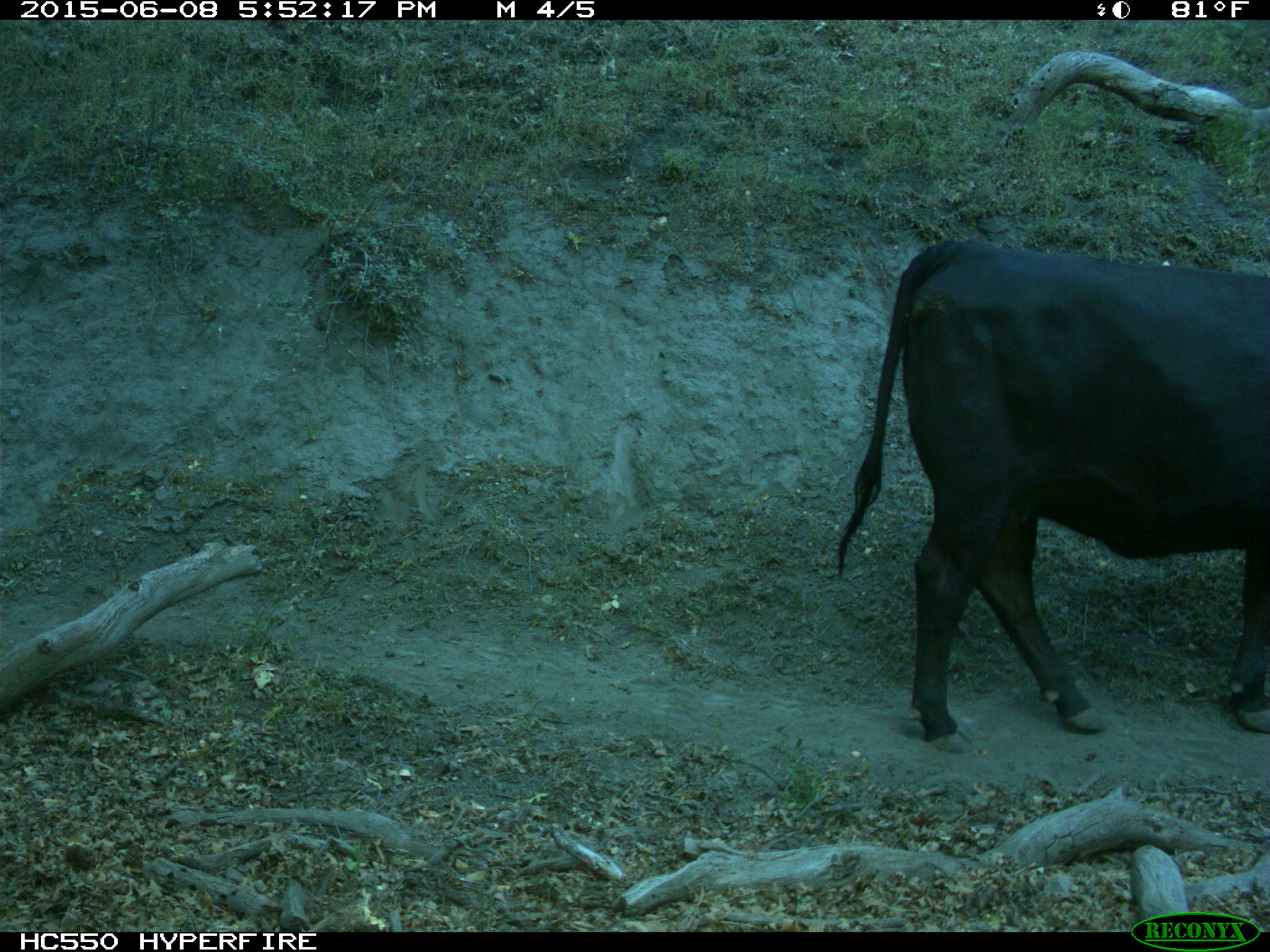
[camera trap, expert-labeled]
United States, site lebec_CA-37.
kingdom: Animalia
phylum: Chordata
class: Mammalia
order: Artiodactyla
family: Bovidae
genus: Bos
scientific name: Bos taurus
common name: domestic cow